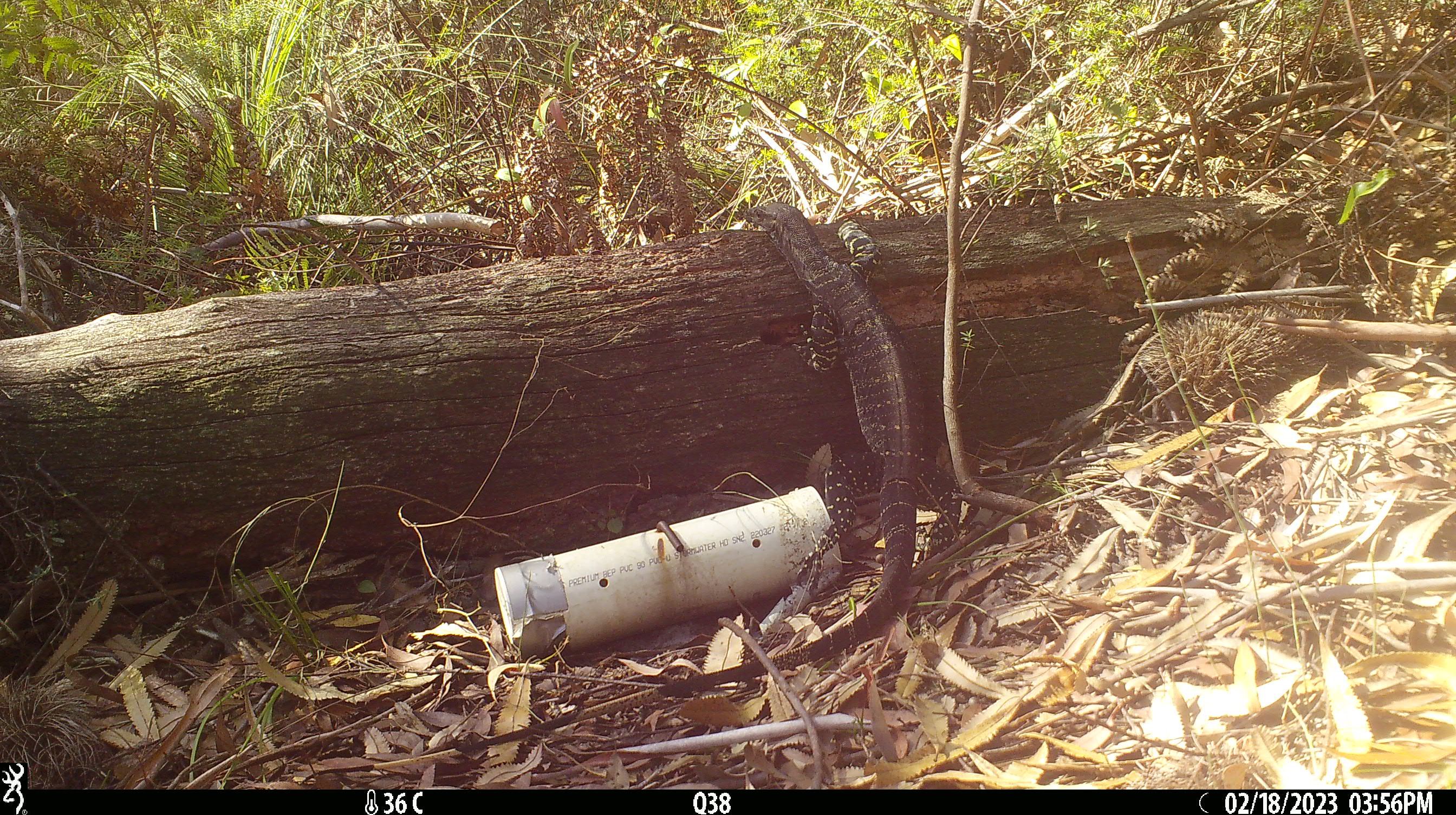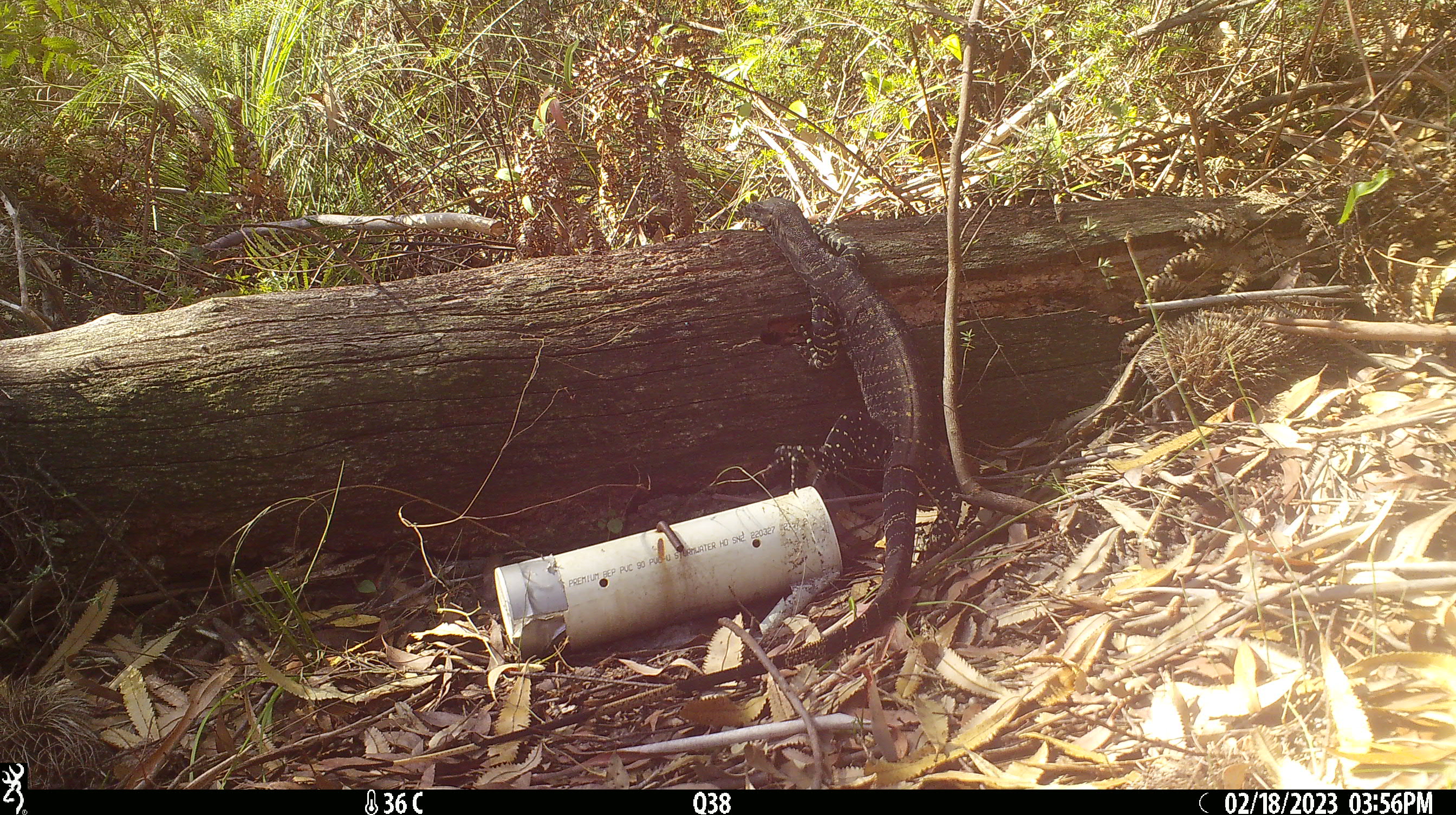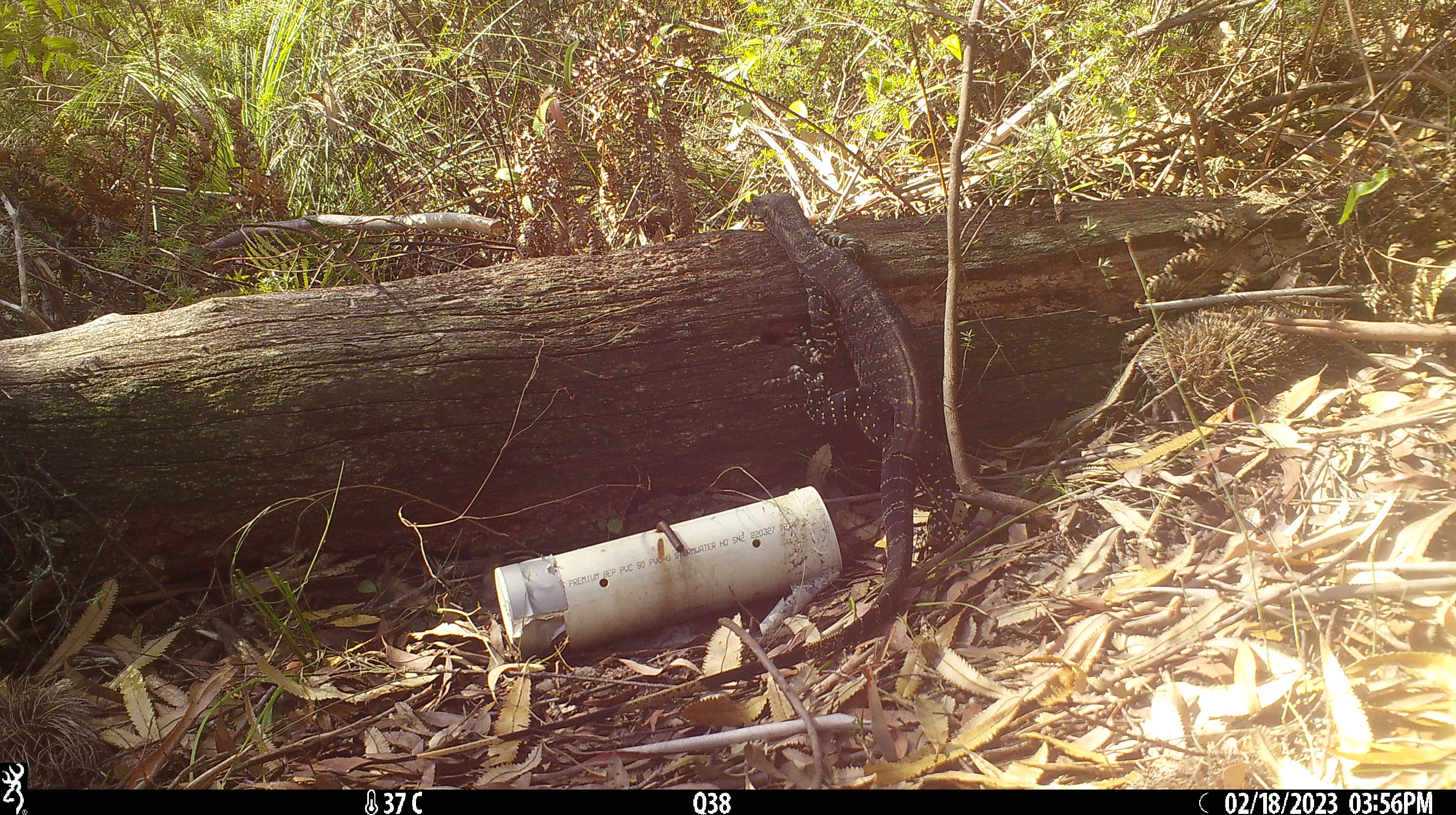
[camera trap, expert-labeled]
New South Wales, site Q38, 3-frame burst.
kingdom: Animalia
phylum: Chordata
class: Reptilia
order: Squamata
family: Varanidae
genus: Varanus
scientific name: Varanus varius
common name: lace monitor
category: goanna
Goanna (lace monitor) (Varanus varius).